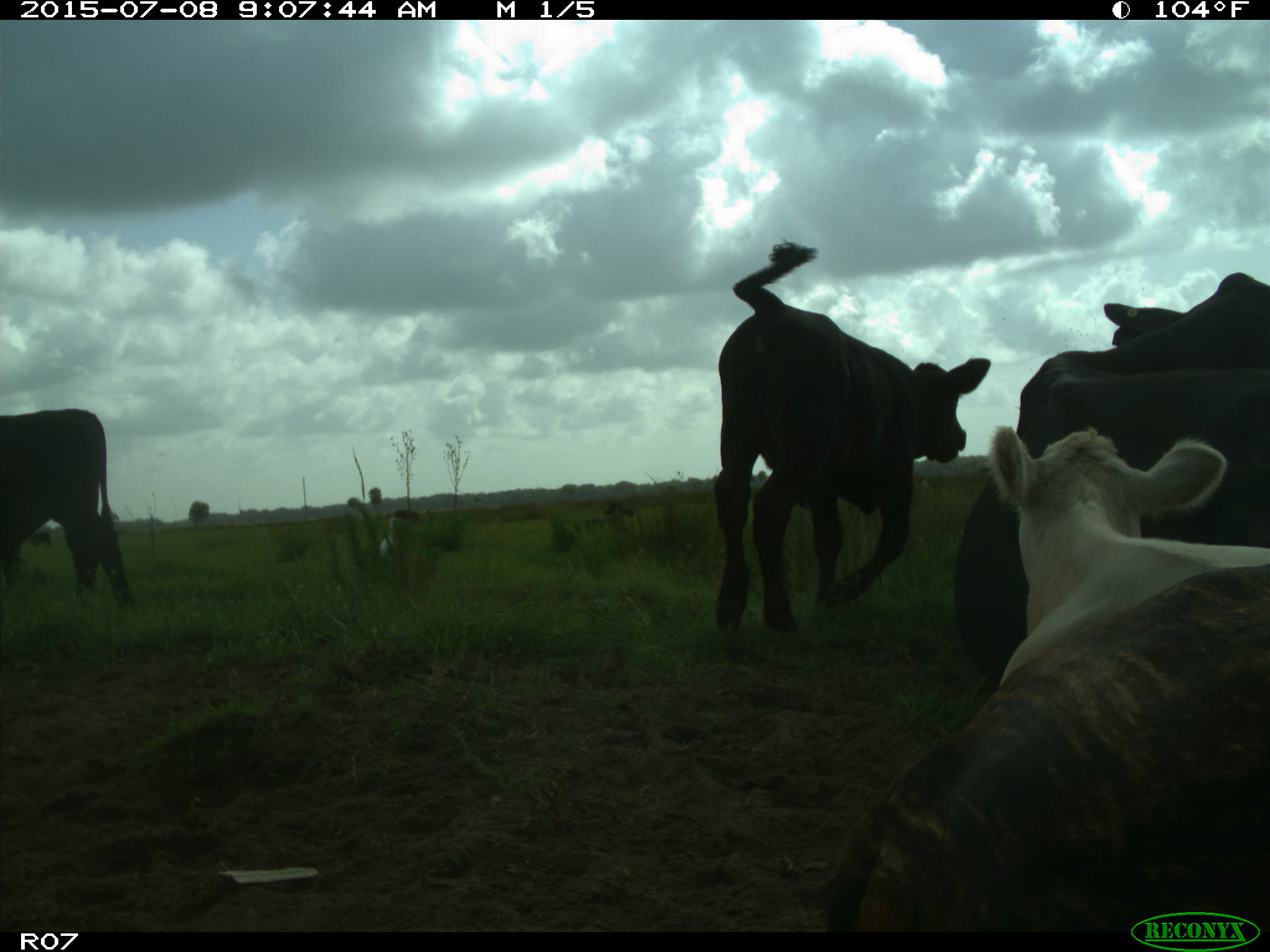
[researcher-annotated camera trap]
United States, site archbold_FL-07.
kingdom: Animalia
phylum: Chordata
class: Mammalia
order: Artiodactyla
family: Bovidae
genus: Bos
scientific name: Bos taurus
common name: domestic cow